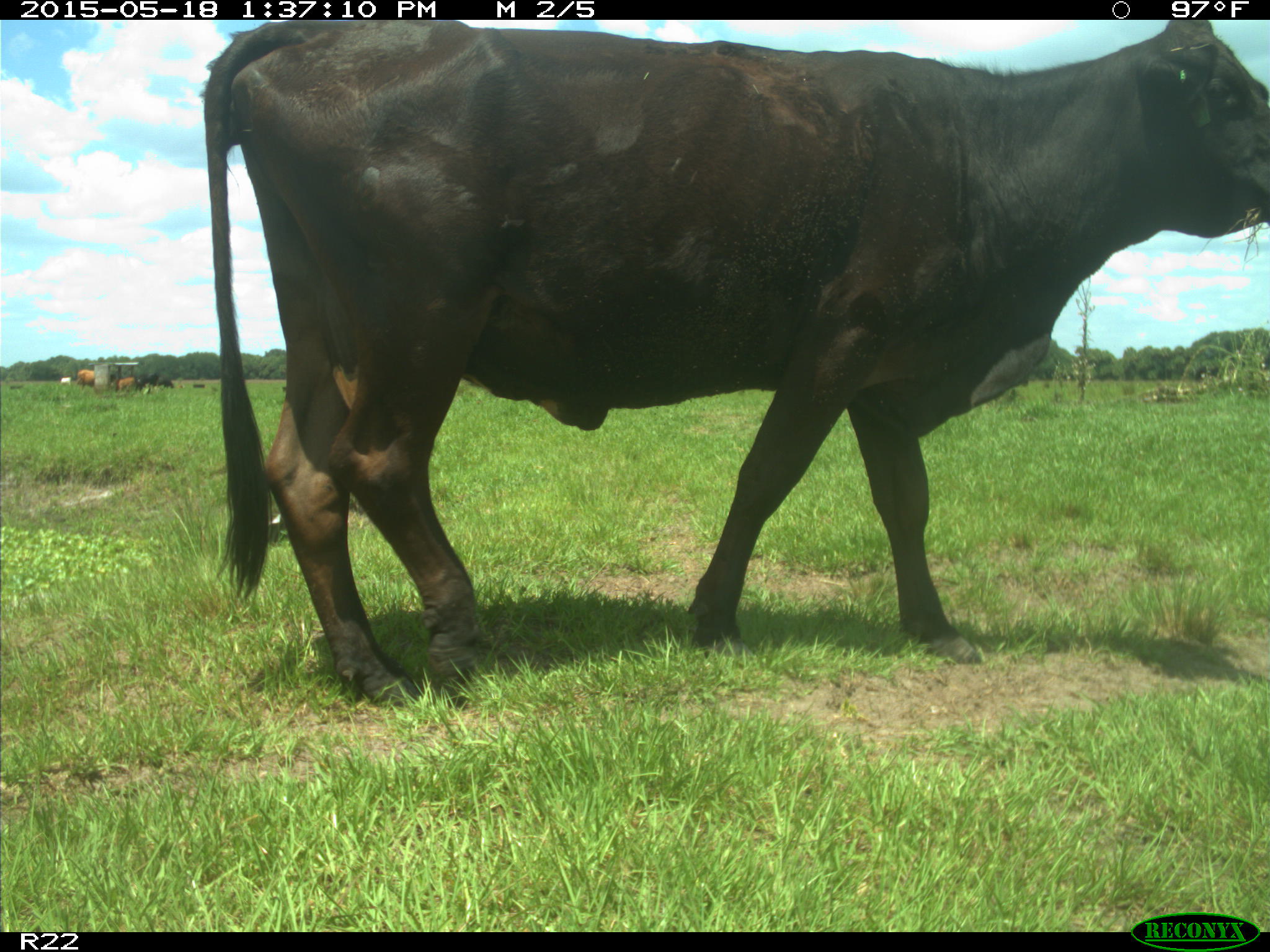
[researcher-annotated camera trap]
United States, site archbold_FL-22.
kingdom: Animalia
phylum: Chordata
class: Mammalia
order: Artiodactyla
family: Bovidae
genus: Bos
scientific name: Bos taurus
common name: domestic cow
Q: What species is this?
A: Bos taurus (domestic cow).